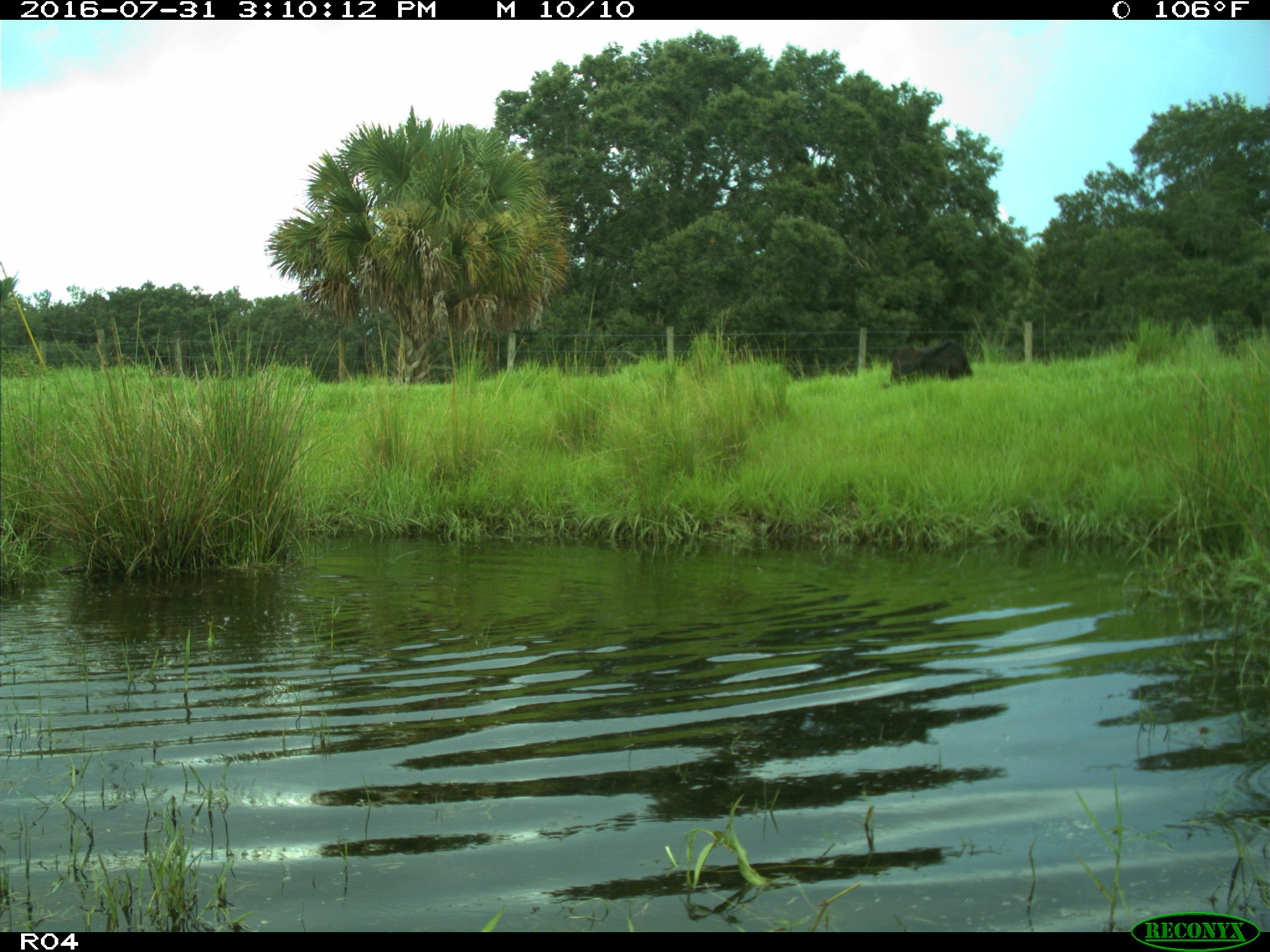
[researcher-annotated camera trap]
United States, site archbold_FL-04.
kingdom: Animalia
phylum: Chordata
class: Mammalia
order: Artiodactyla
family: Bovidae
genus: Bos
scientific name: Bos taurus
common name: domestic cow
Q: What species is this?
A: Bos taurus (domestic cow).